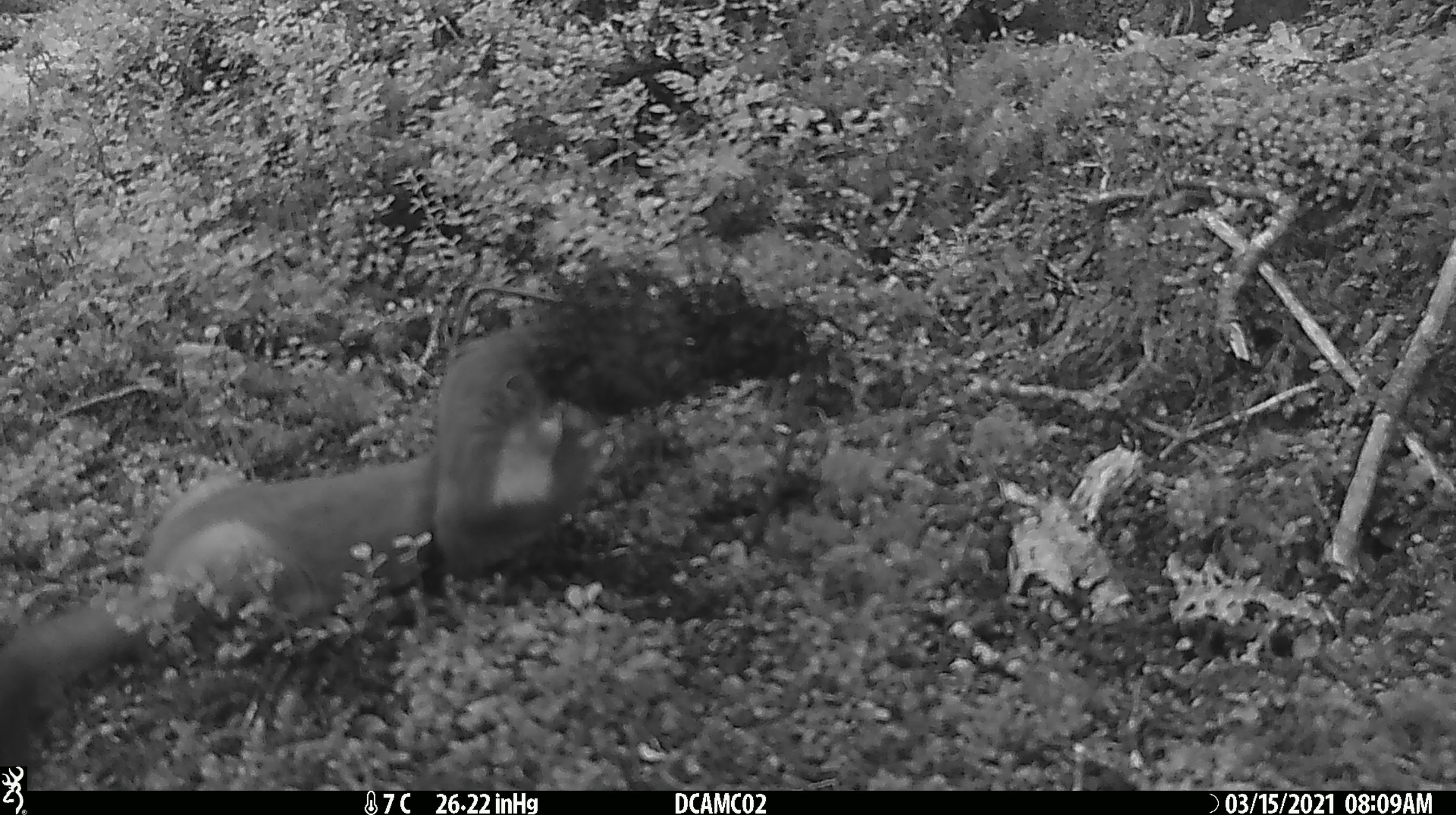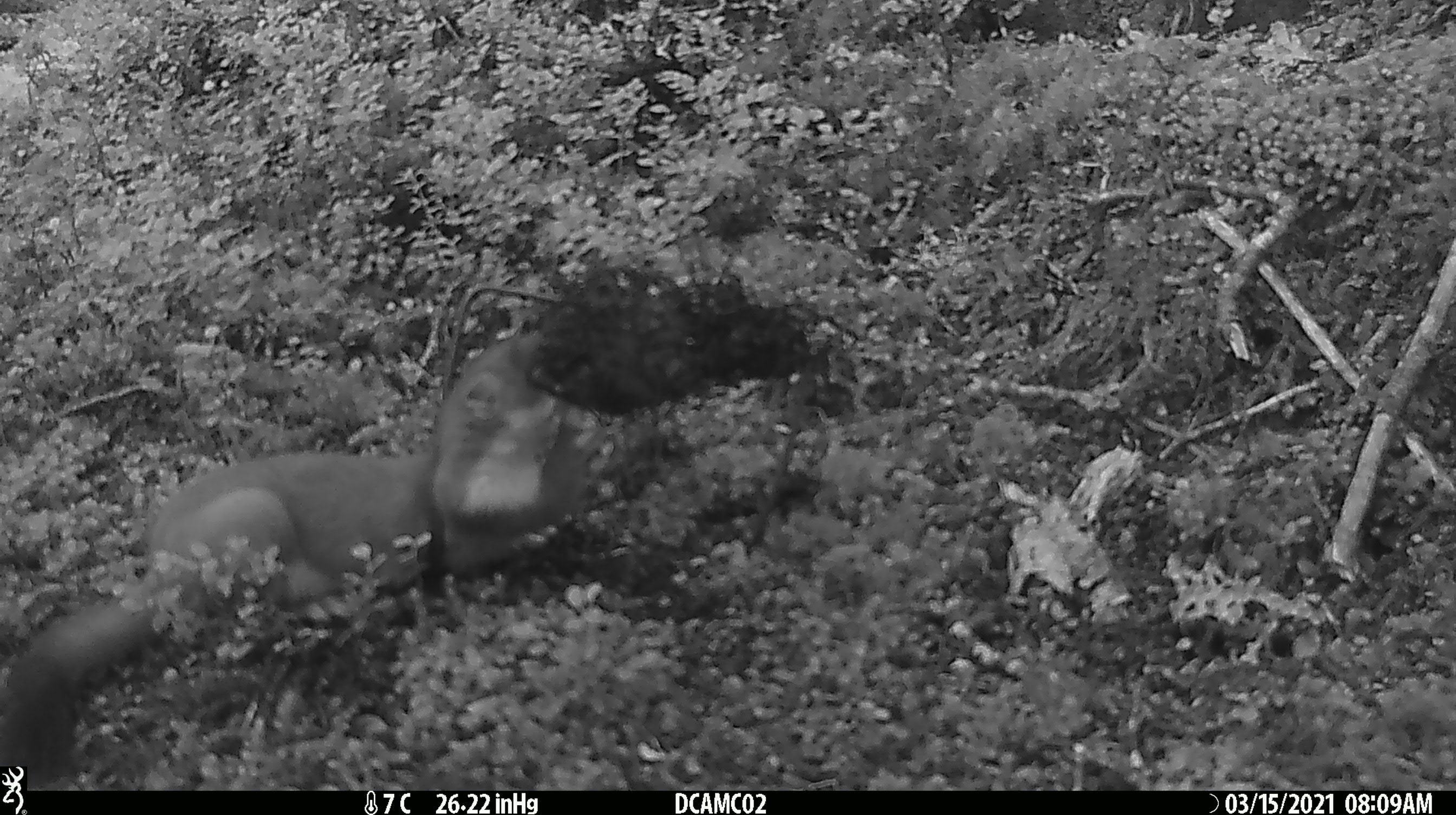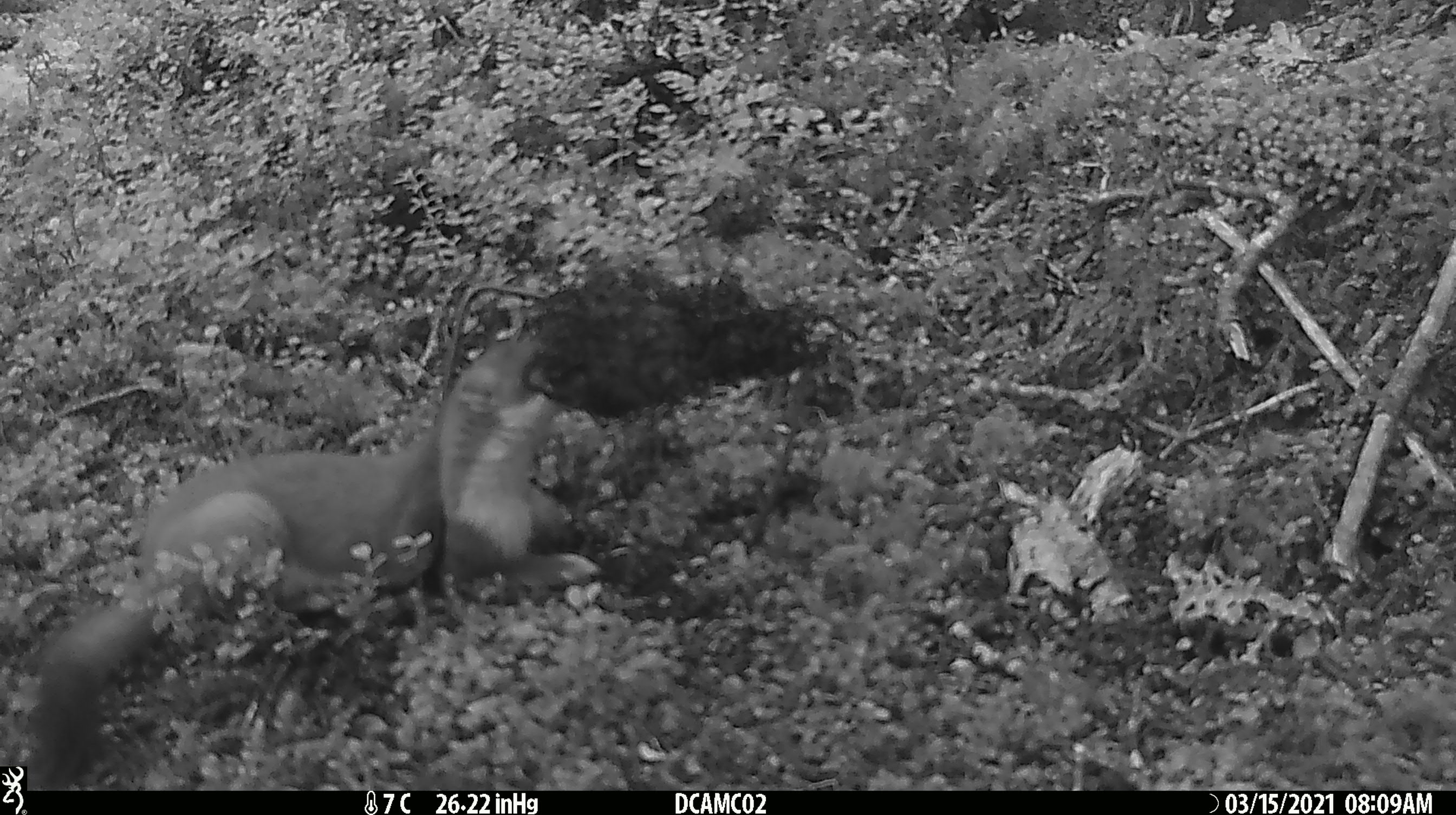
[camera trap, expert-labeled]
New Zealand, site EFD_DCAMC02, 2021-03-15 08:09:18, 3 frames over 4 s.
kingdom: Animalia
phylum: Chordata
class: Mammalia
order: Carnivora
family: Mustelidae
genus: Mustela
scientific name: Mustela erminea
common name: stoat